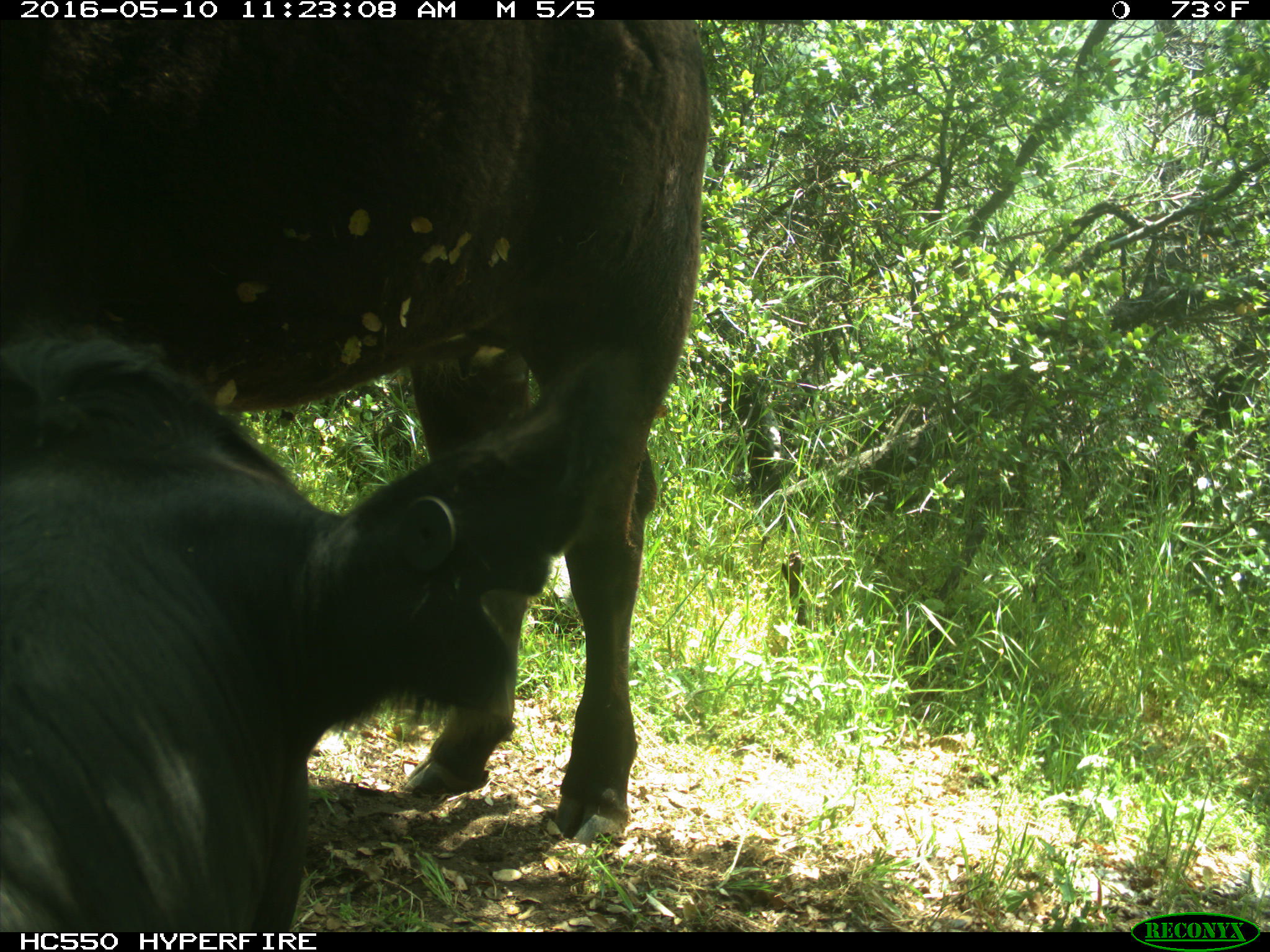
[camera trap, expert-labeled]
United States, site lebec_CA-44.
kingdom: Animalia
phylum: Chordata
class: Mammalia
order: Artiodactyla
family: Bovidae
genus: Bos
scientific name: Bos taurus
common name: domestic cow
Bos taurus (domestic cow).